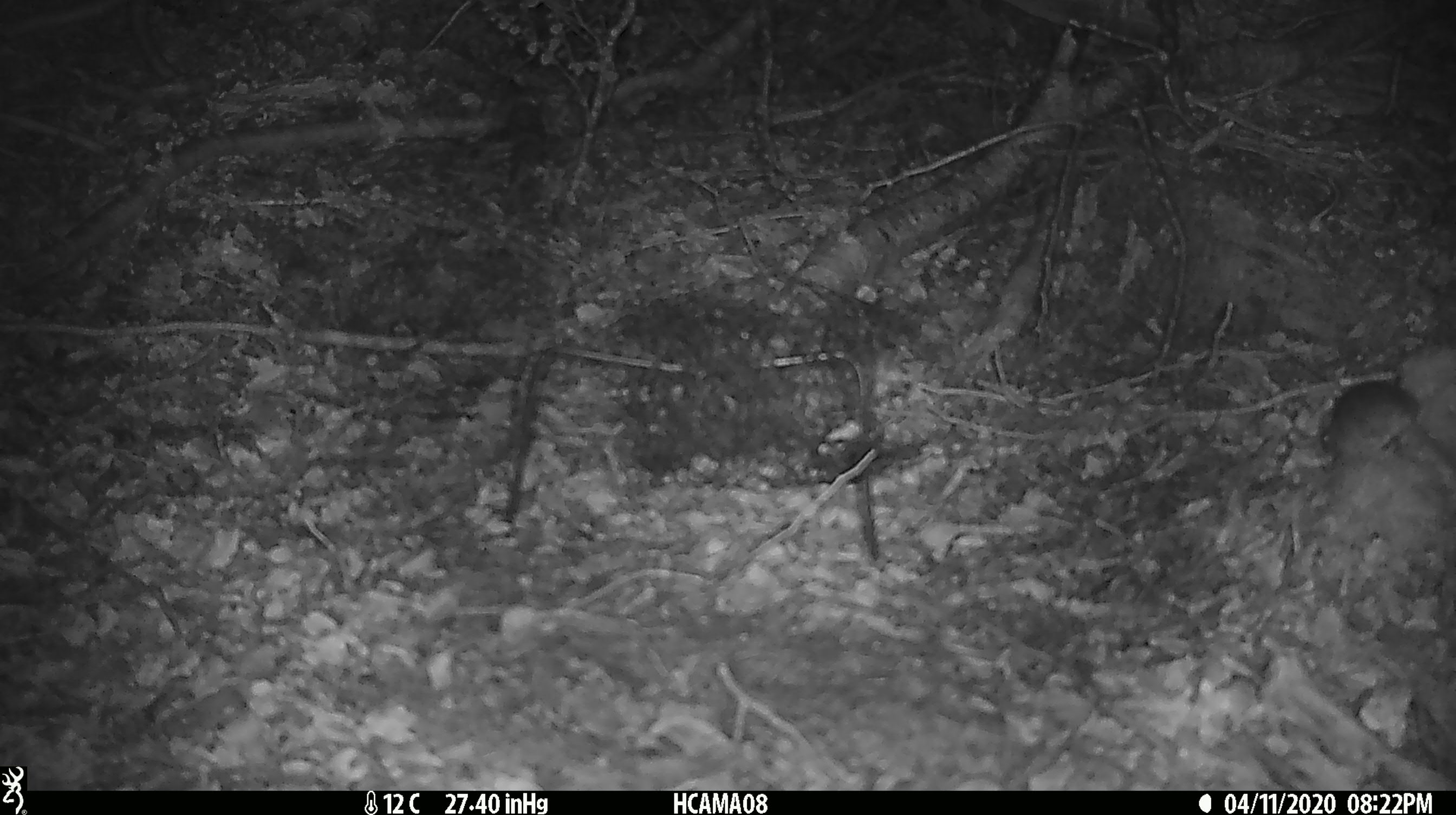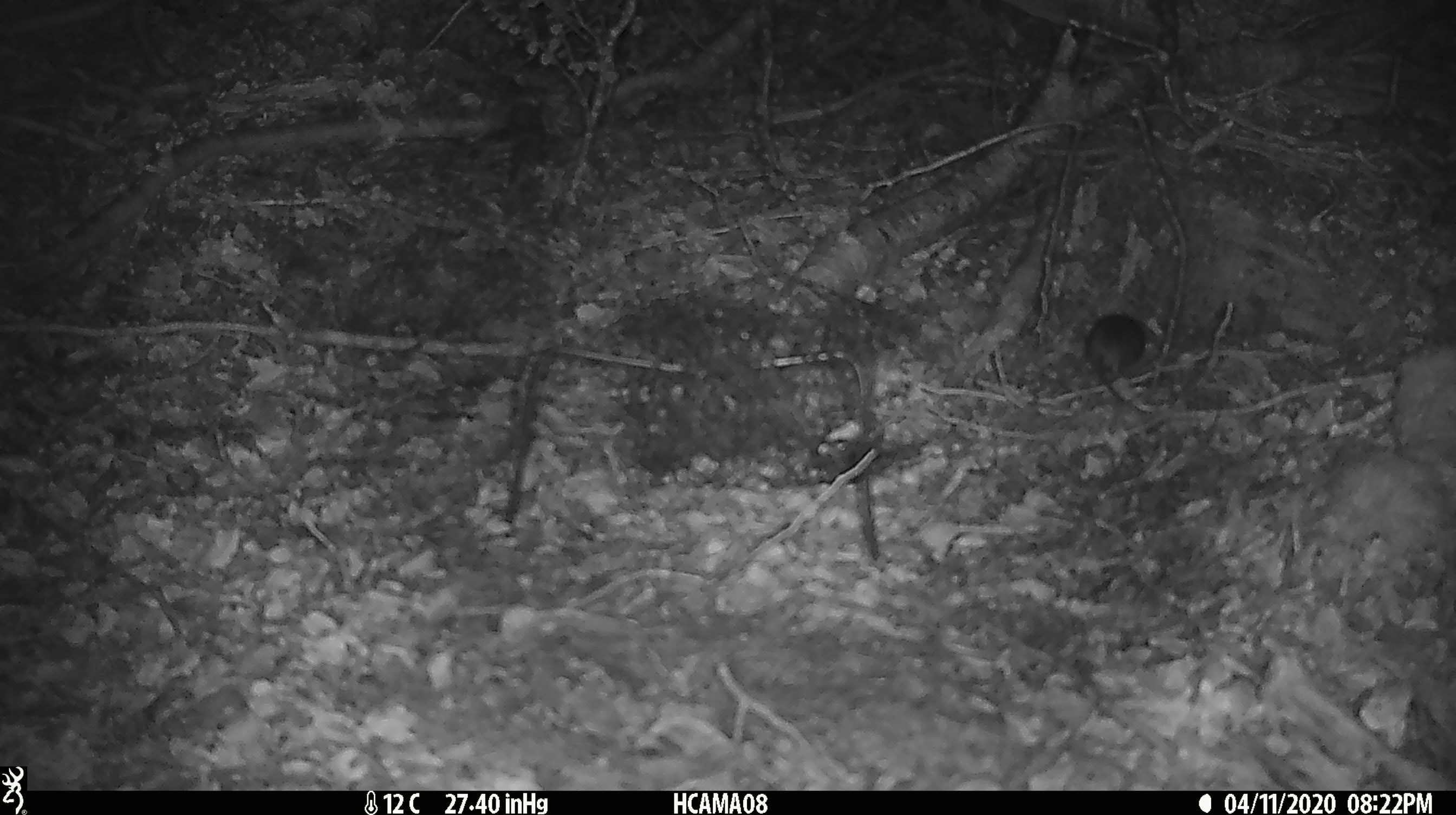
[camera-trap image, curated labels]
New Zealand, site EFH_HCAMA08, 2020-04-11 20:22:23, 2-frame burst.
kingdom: Animalia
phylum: Chordata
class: Mammalia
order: Rodentia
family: Muridae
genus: Mus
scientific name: Mus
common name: mouse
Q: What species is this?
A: Mouse (Mus).